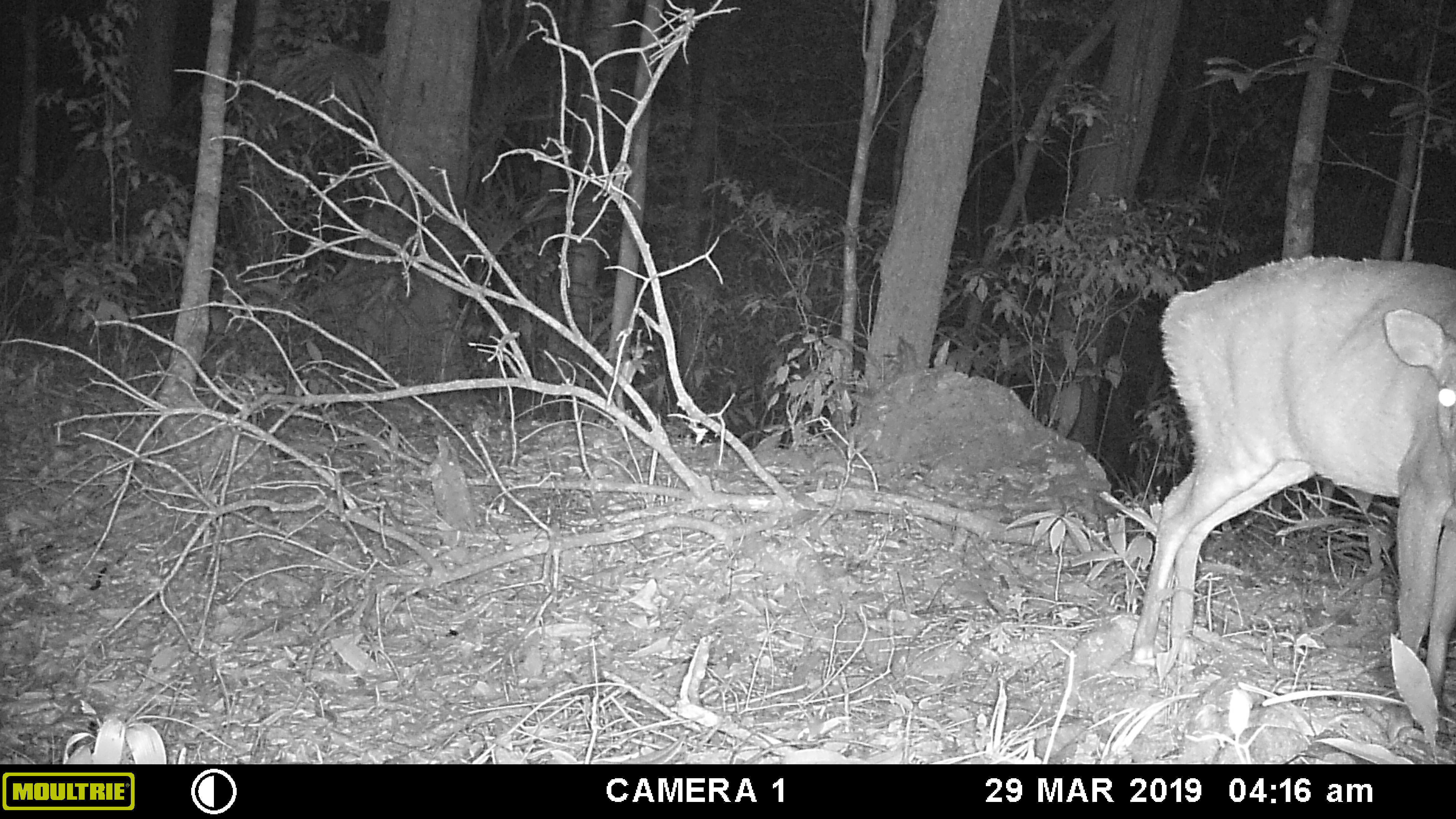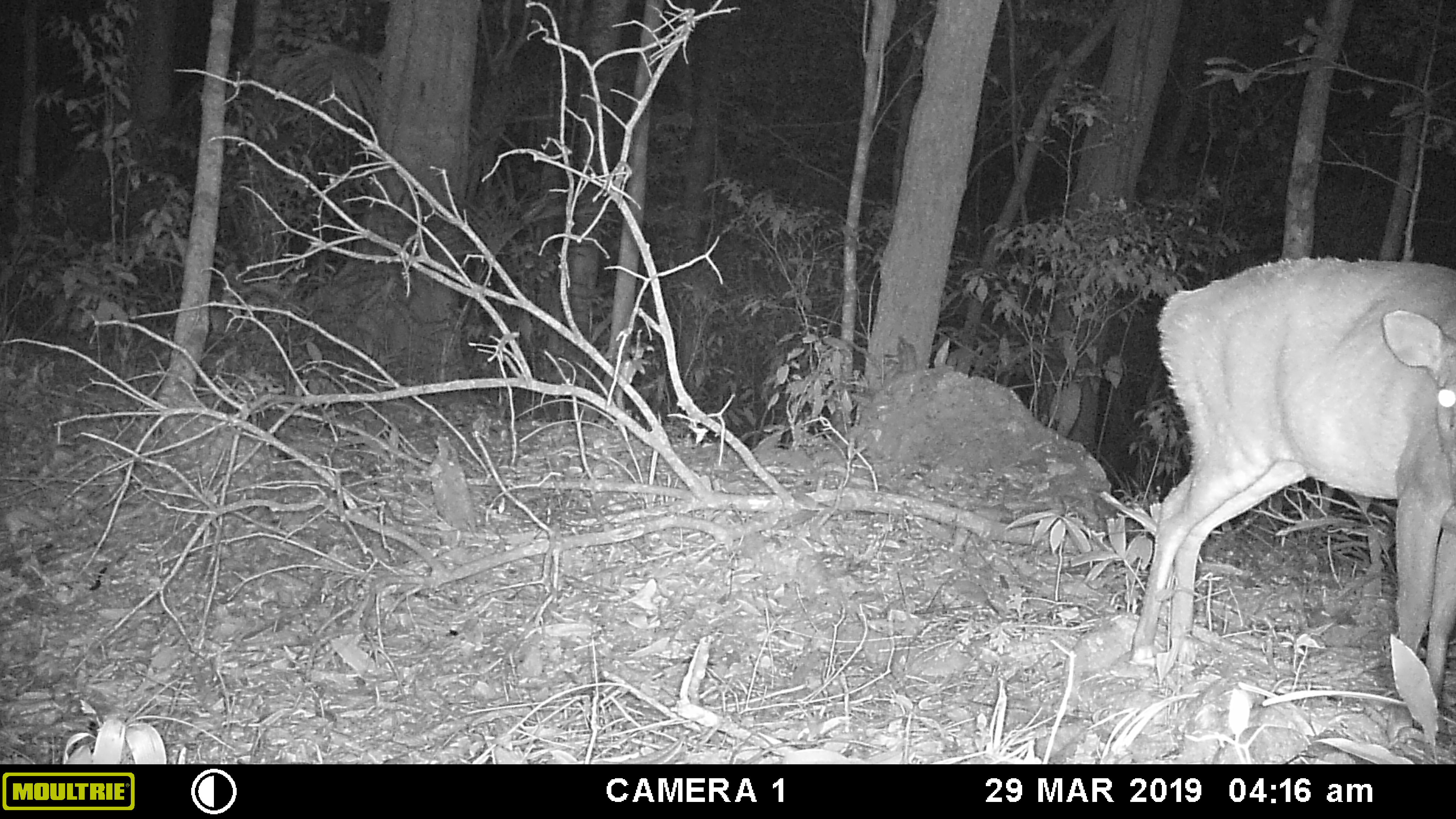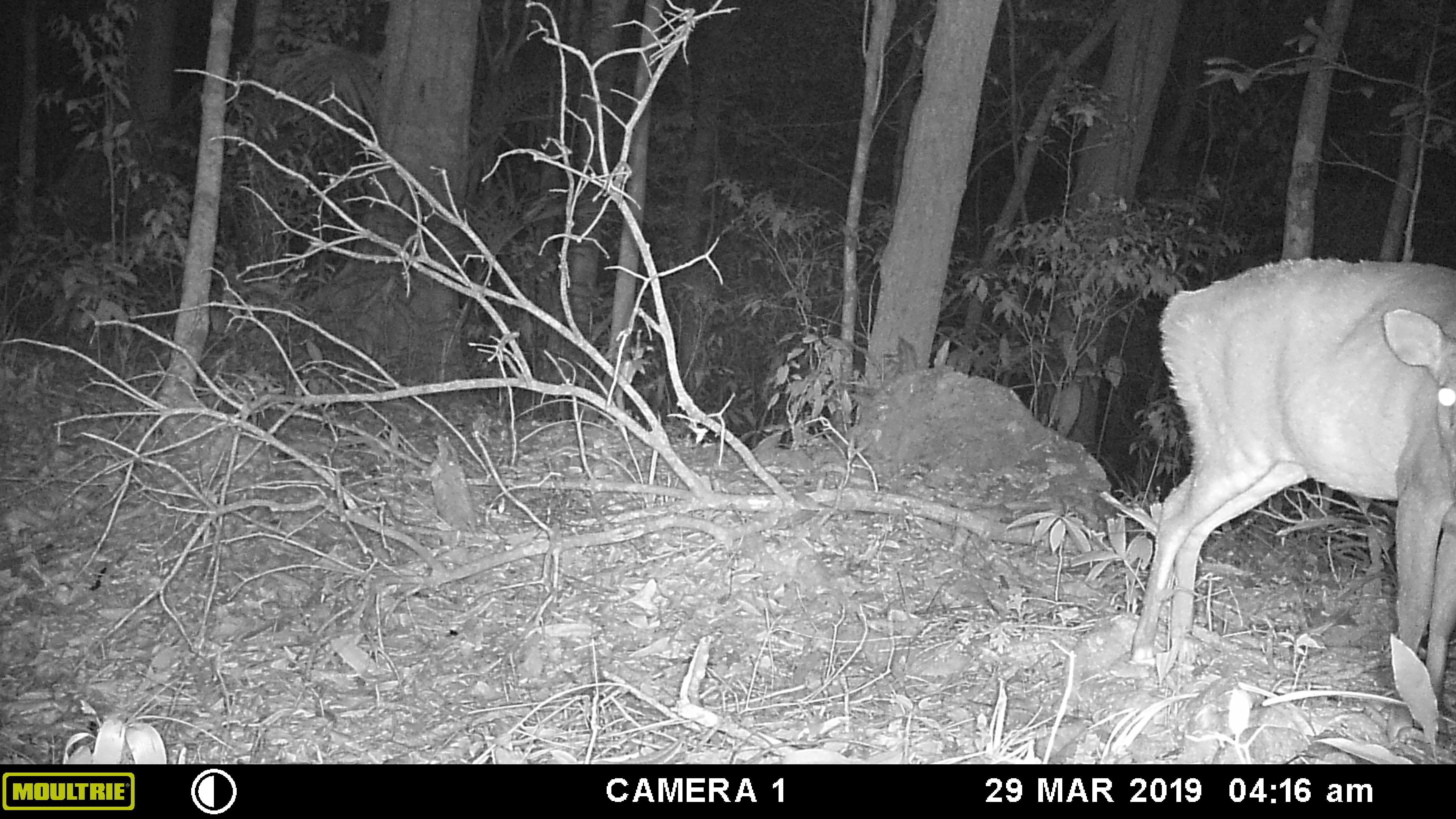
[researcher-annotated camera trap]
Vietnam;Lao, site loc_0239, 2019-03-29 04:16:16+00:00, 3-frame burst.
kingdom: Animalia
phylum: Chordata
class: Mammalia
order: Artiodactyla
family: Cervidae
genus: Muntiacus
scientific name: Muntiacus vuquangensis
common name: large-antlered muntjac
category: large antlered muntjac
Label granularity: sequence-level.